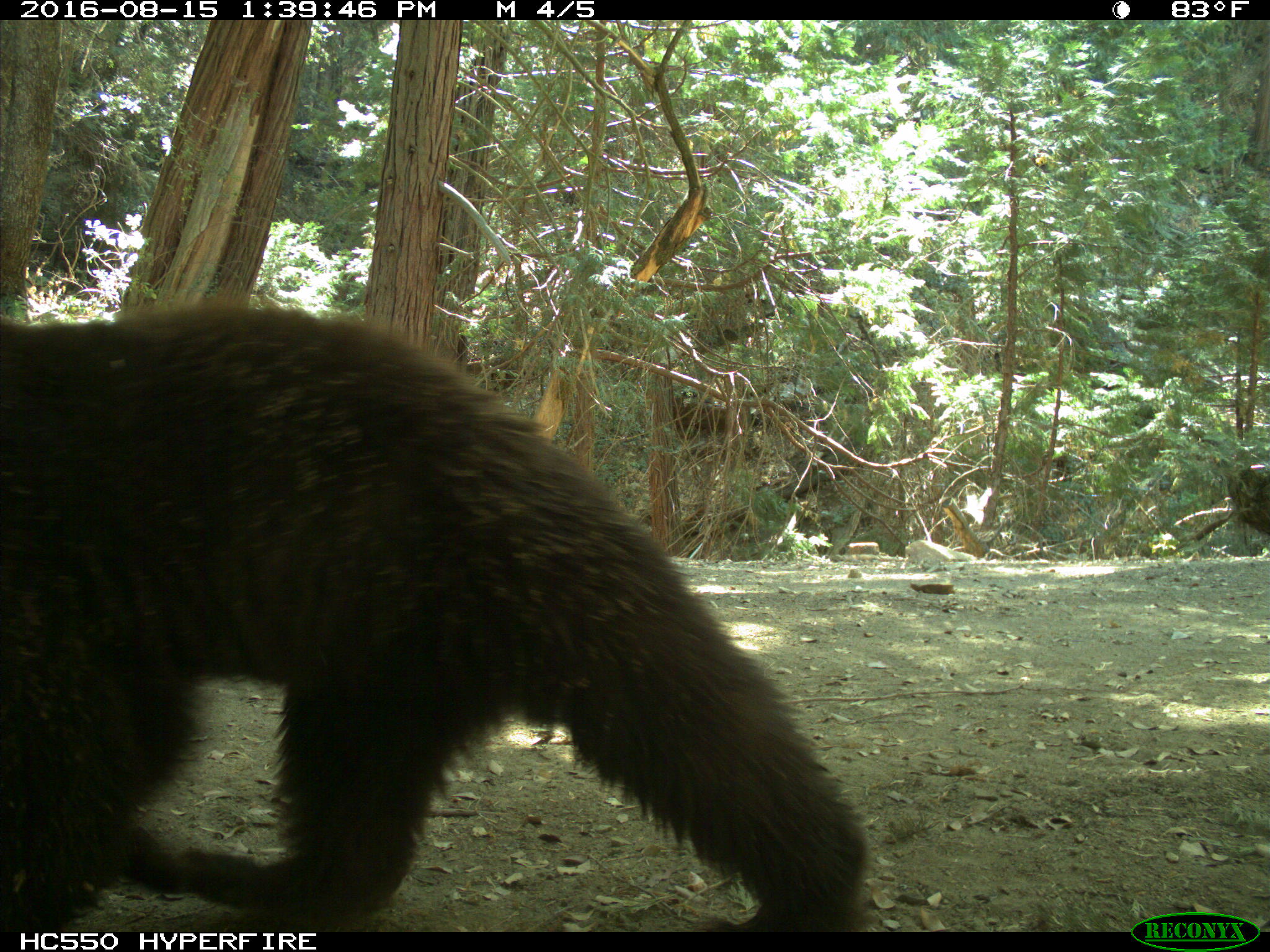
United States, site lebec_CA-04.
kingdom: Animalia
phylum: Chordata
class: Mammalia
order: Carnivora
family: Ursidae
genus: Ursus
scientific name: Ursus americanus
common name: american black bear